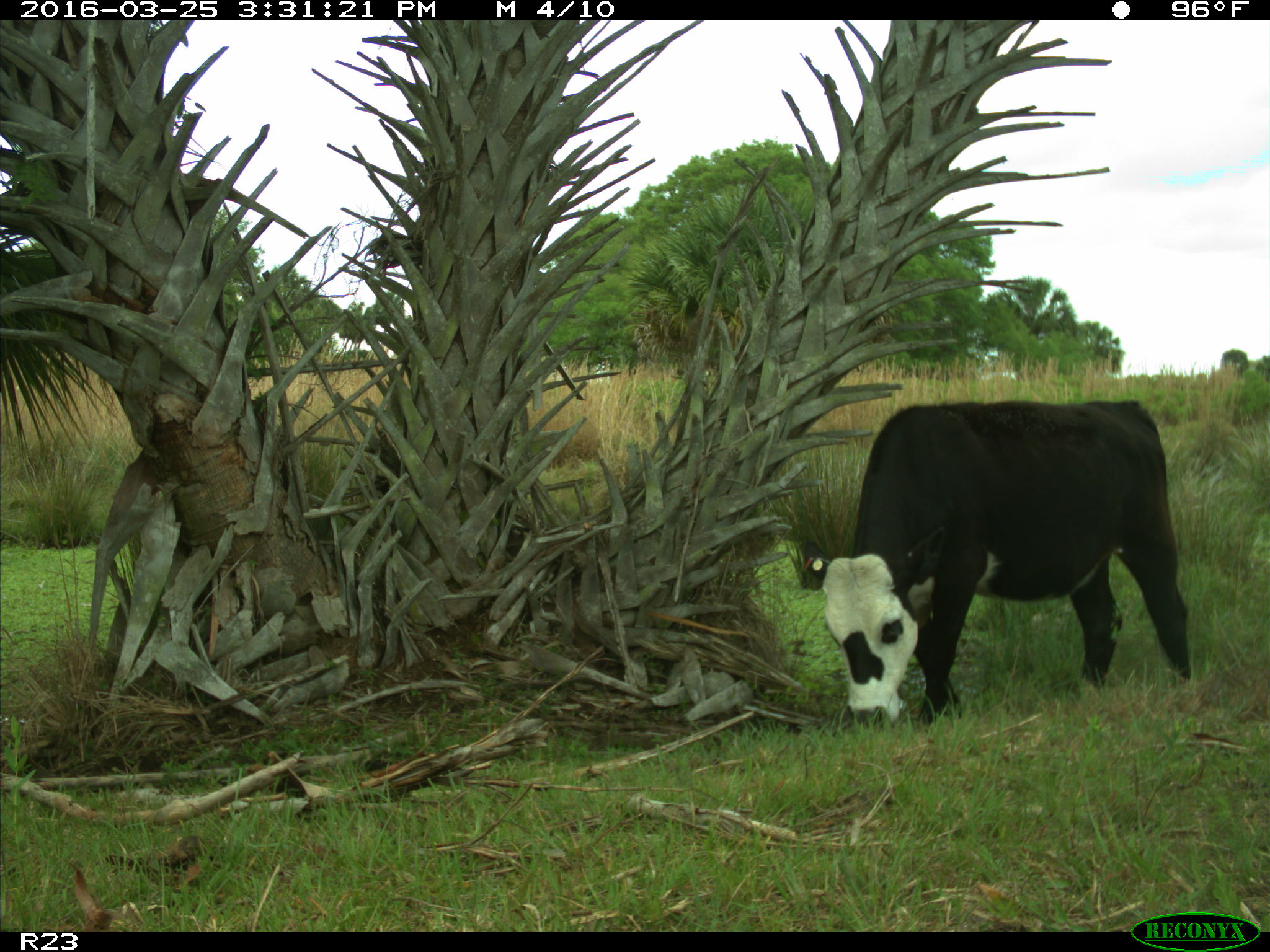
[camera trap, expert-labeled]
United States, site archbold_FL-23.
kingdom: Animalia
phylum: Chordata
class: Mammalia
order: Artiodactyla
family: Bovidae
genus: Bos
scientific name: Bos taurus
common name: domestic cow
Bos taurus (domestic cow).